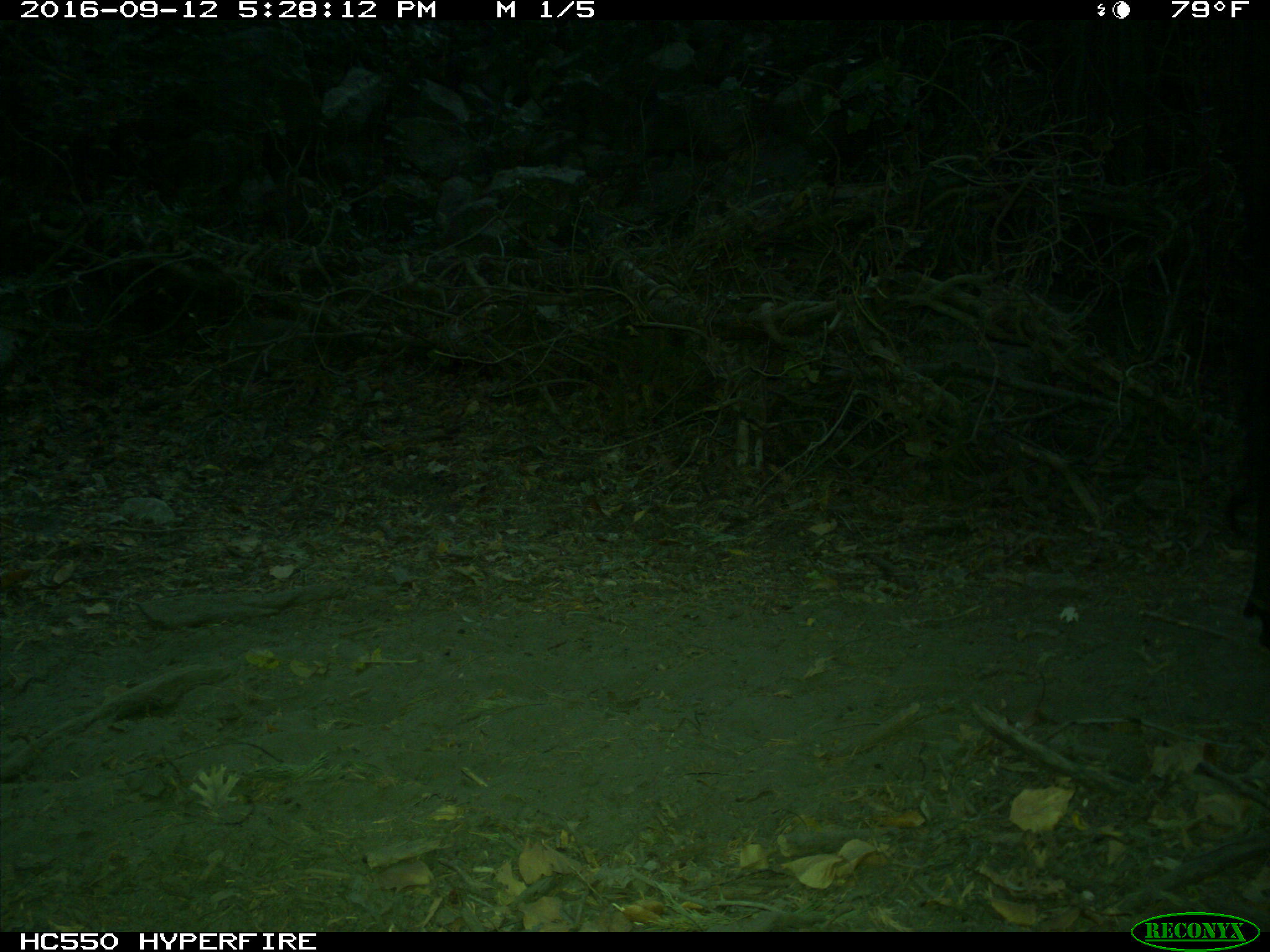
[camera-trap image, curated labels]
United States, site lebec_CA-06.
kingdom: Animalia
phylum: Chordata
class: Mammalia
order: Artiodactyla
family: Bovidae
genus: Bos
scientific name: Bos taurus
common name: domestic cow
Bos taurus (domestic cow).